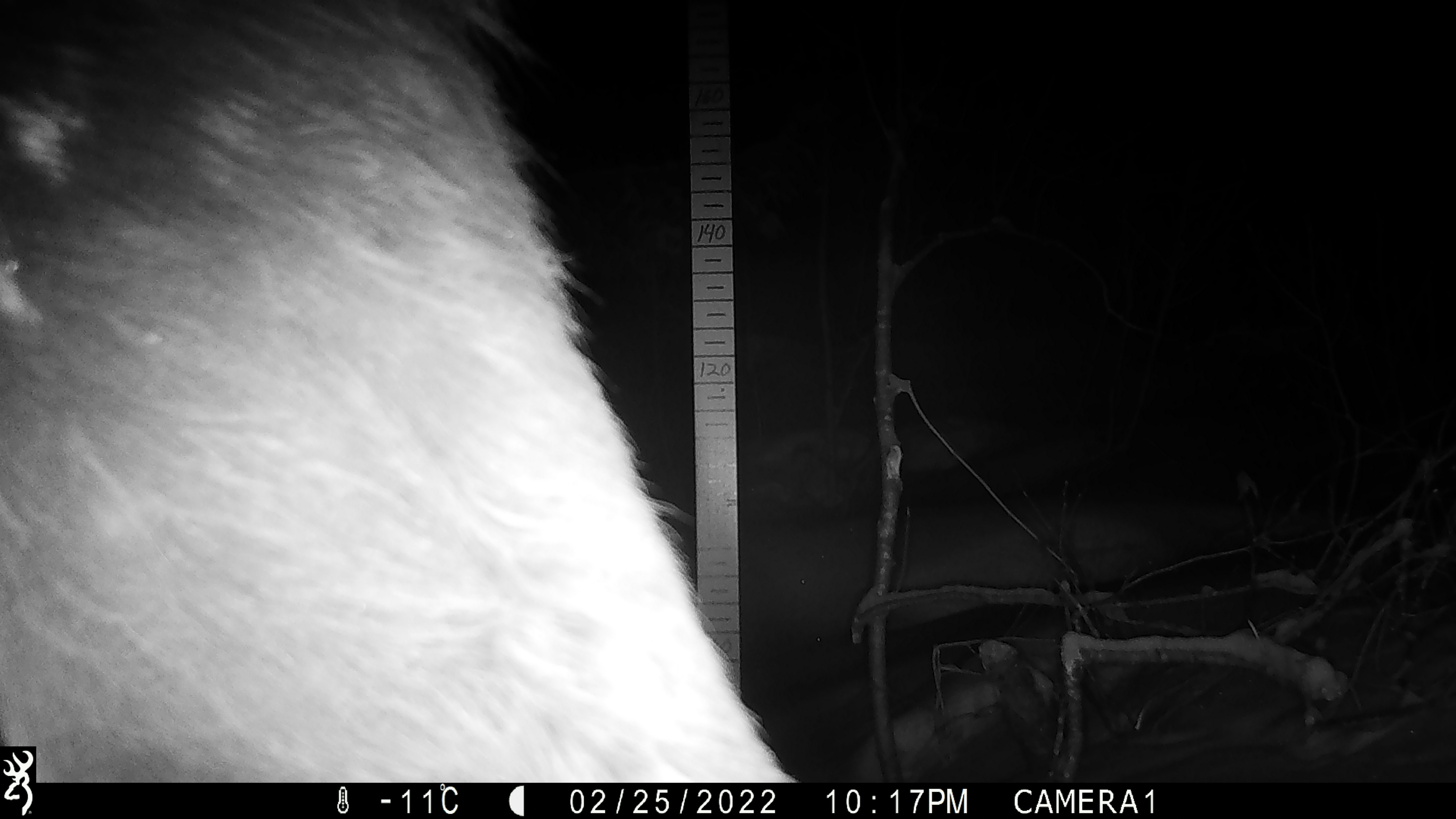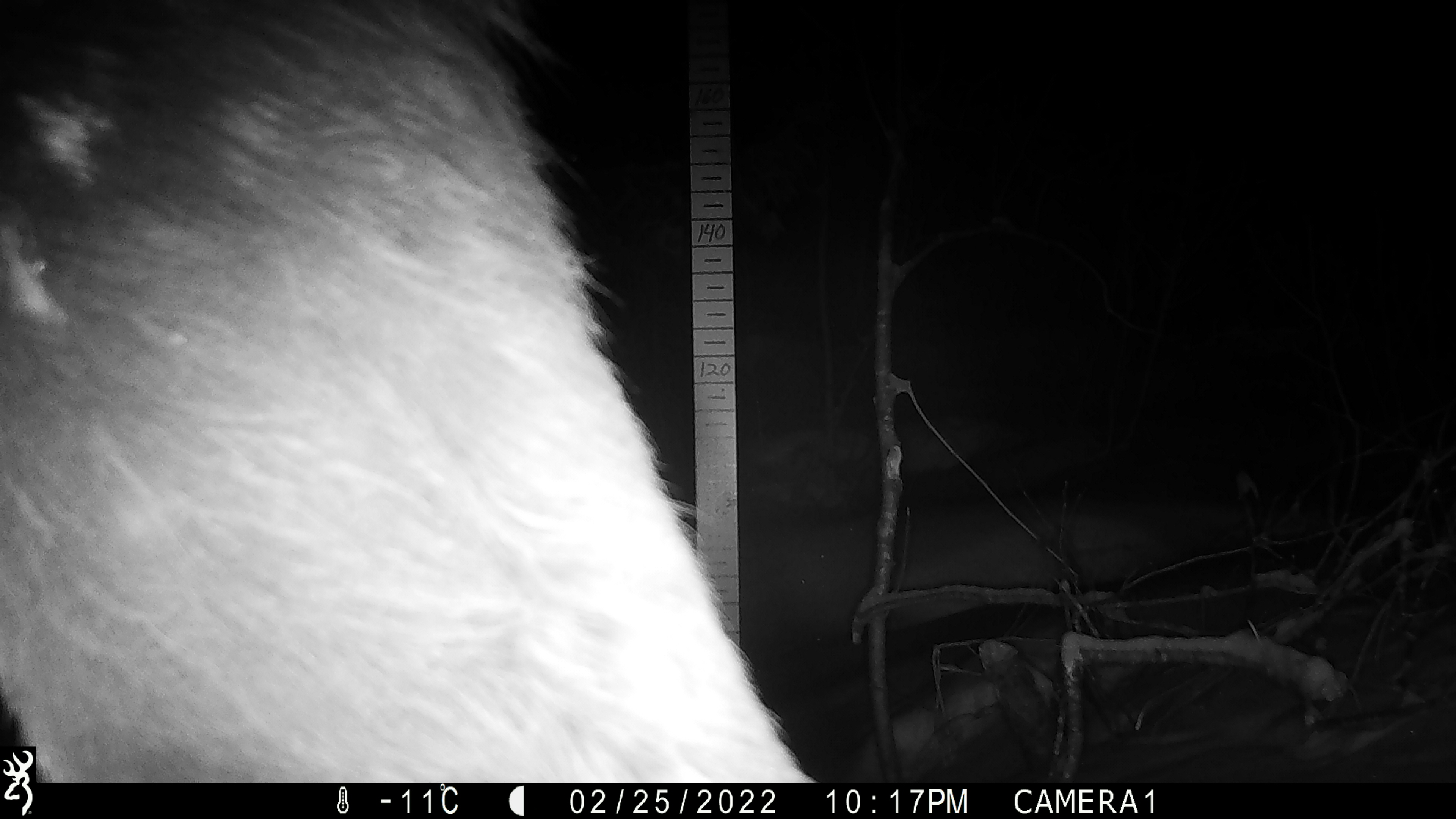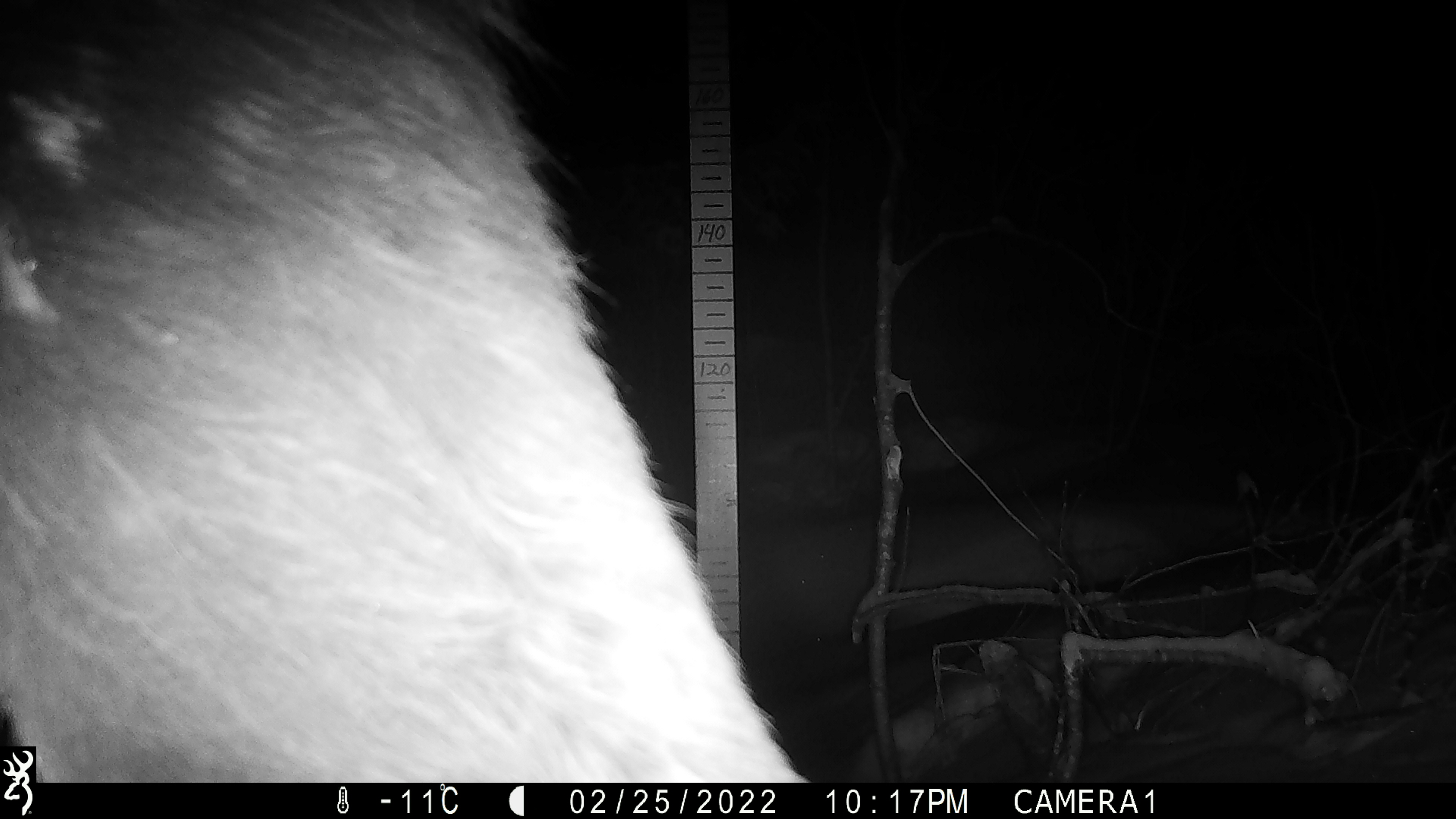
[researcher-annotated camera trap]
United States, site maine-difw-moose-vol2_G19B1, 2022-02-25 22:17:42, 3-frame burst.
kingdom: Animalia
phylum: Chordata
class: Mammalia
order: Artiodactyla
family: Cervidae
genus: Alces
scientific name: Alces alces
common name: moose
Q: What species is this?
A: Moose (Alces alces).